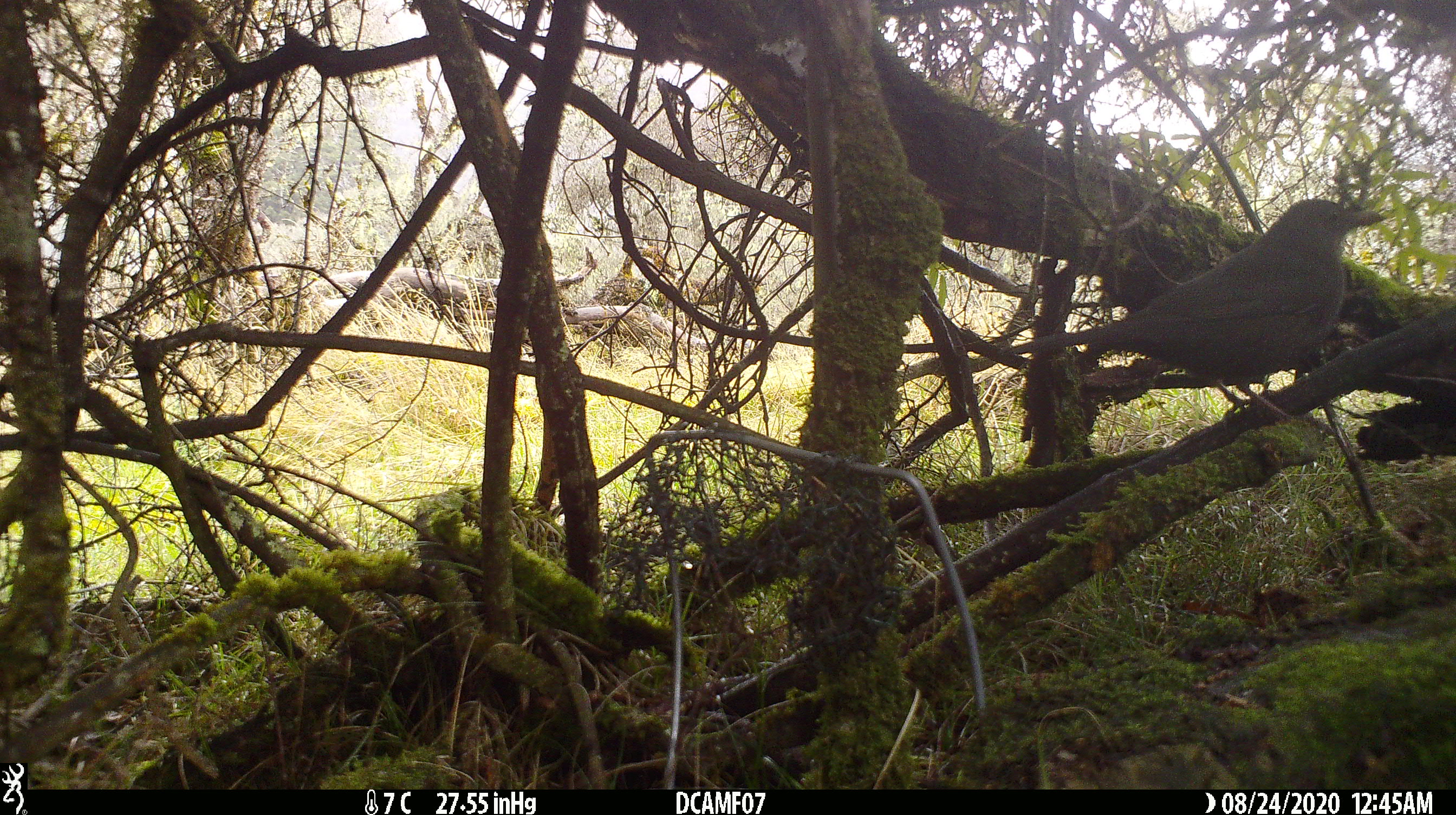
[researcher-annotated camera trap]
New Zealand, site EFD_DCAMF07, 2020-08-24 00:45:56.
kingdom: Animalia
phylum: Chordata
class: Aves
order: Passeriformes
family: Turdidae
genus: Turdus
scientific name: Turdus merula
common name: eurasian blackbird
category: blackbird